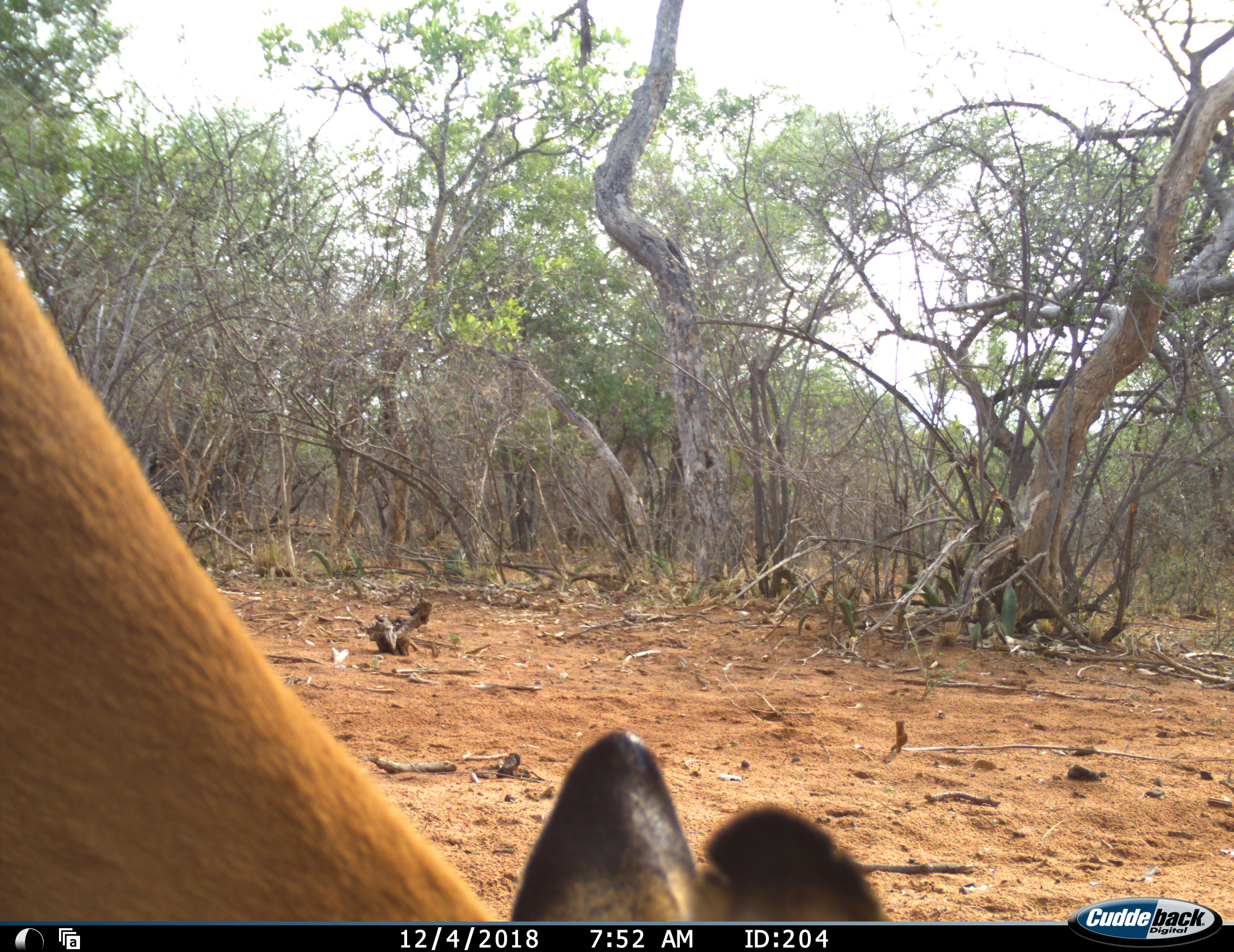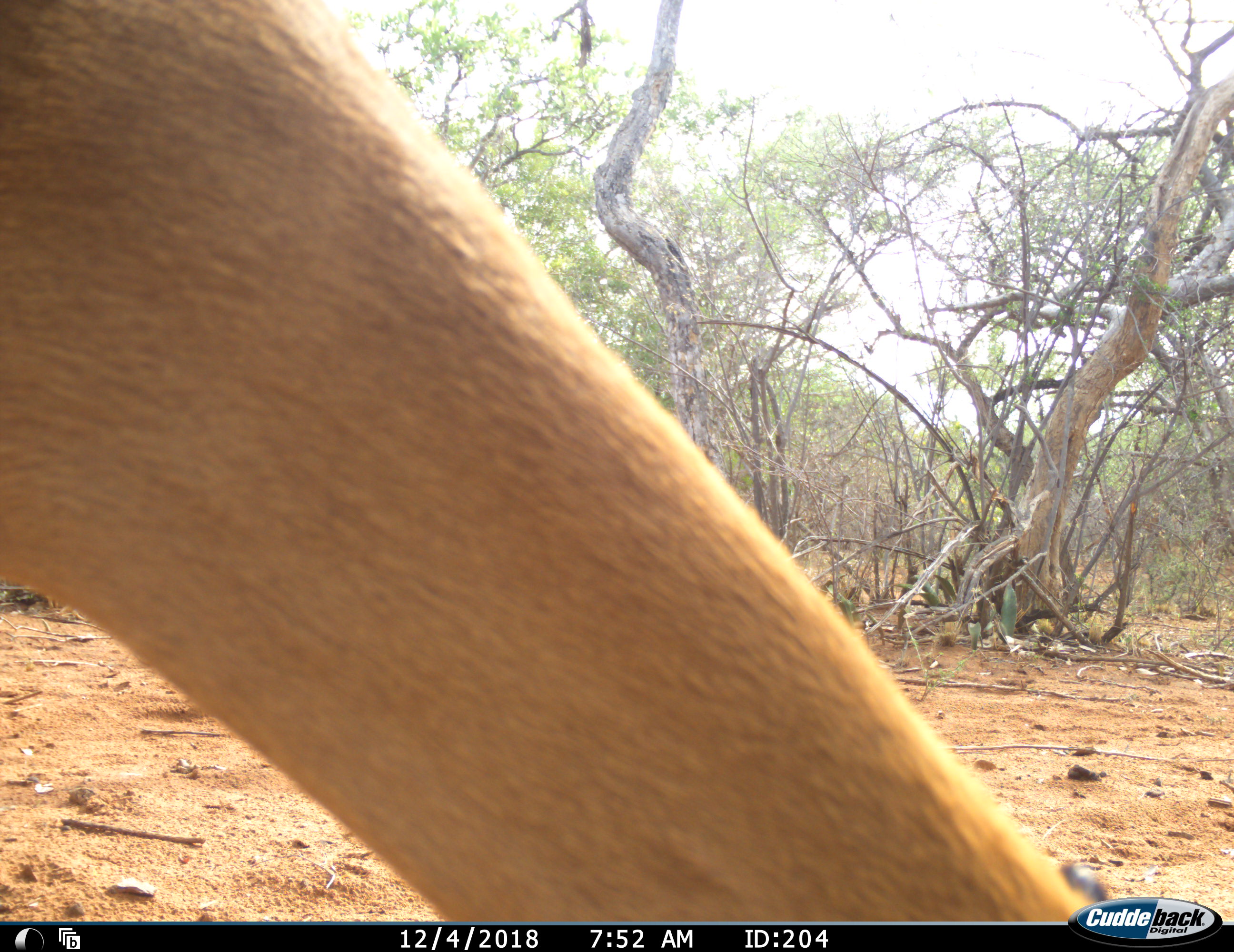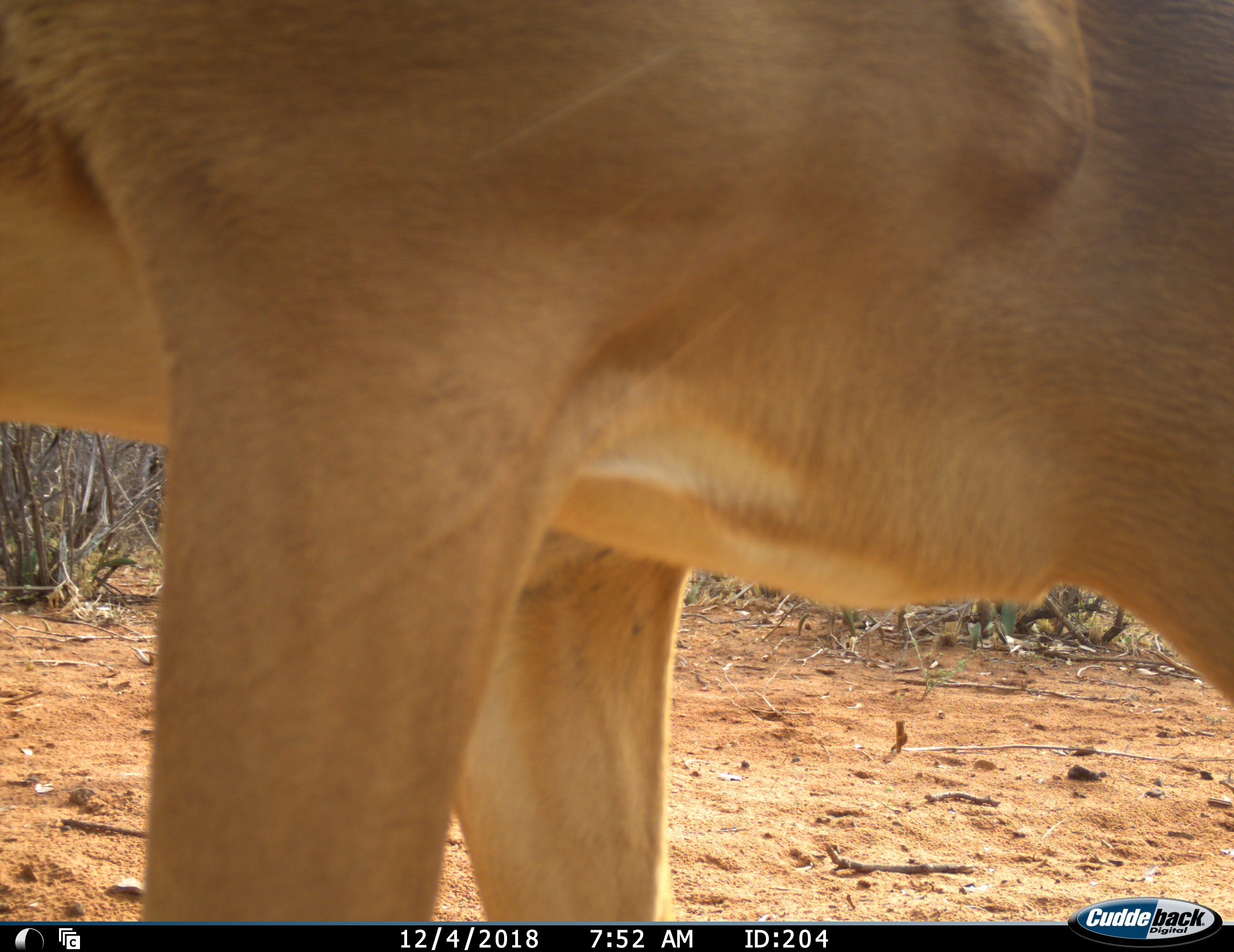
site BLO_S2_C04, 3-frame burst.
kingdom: Animalia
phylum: Chordata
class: Mammalia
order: Artiodactyla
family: Bovidae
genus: Aepyceros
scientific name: Aepyceros melampus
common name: impala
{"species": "impala (Aepyceros melampus)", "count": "1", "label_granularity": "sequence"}